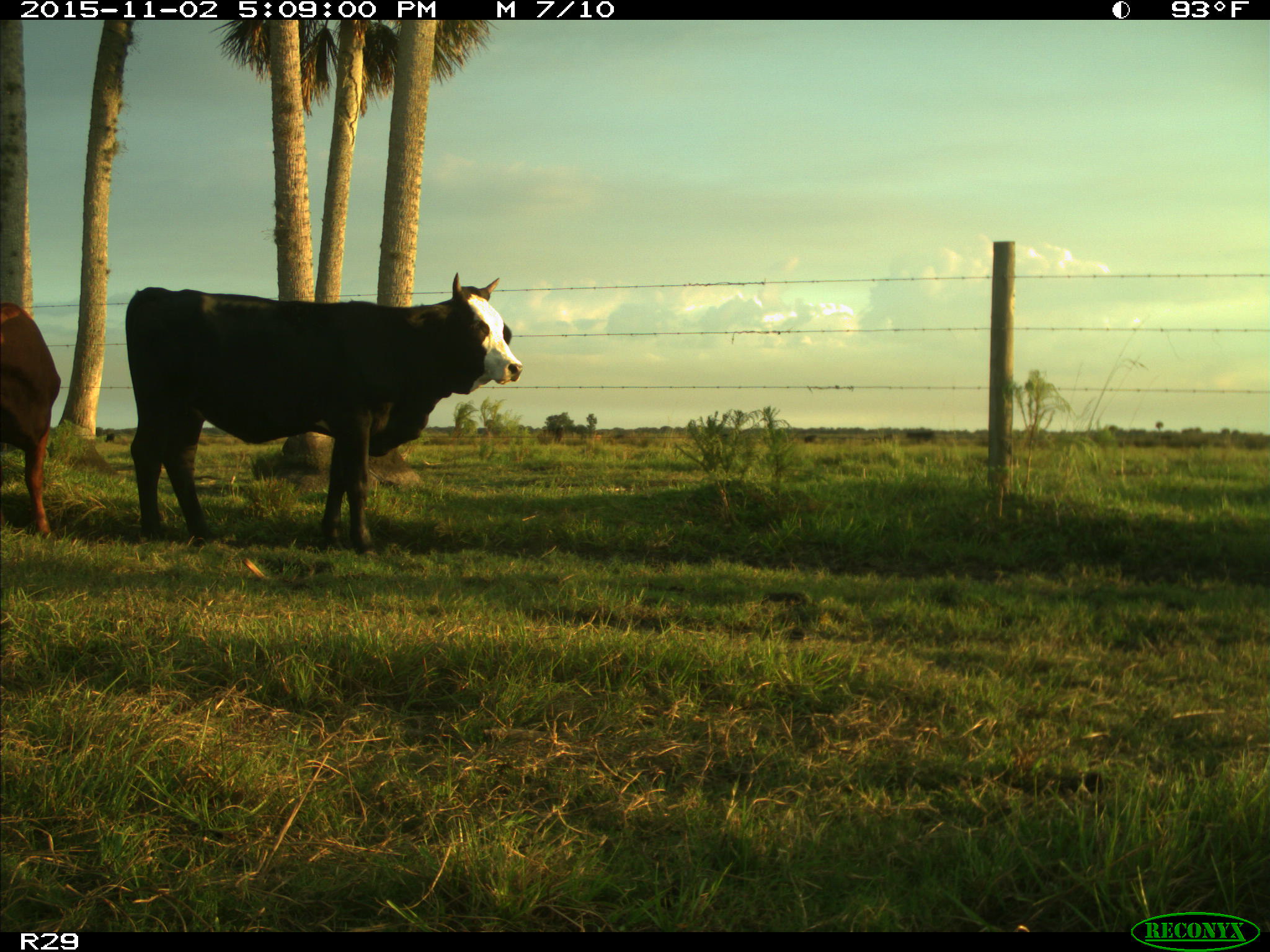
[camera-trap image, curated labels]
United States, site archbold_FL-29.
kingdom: Animalia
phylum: Chordata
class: Mammalia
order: Artiodactyla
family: Bovidae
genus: Bos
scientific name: Bos taurus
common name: domestic cow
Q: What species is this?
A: Bos taurus (domestic cow).